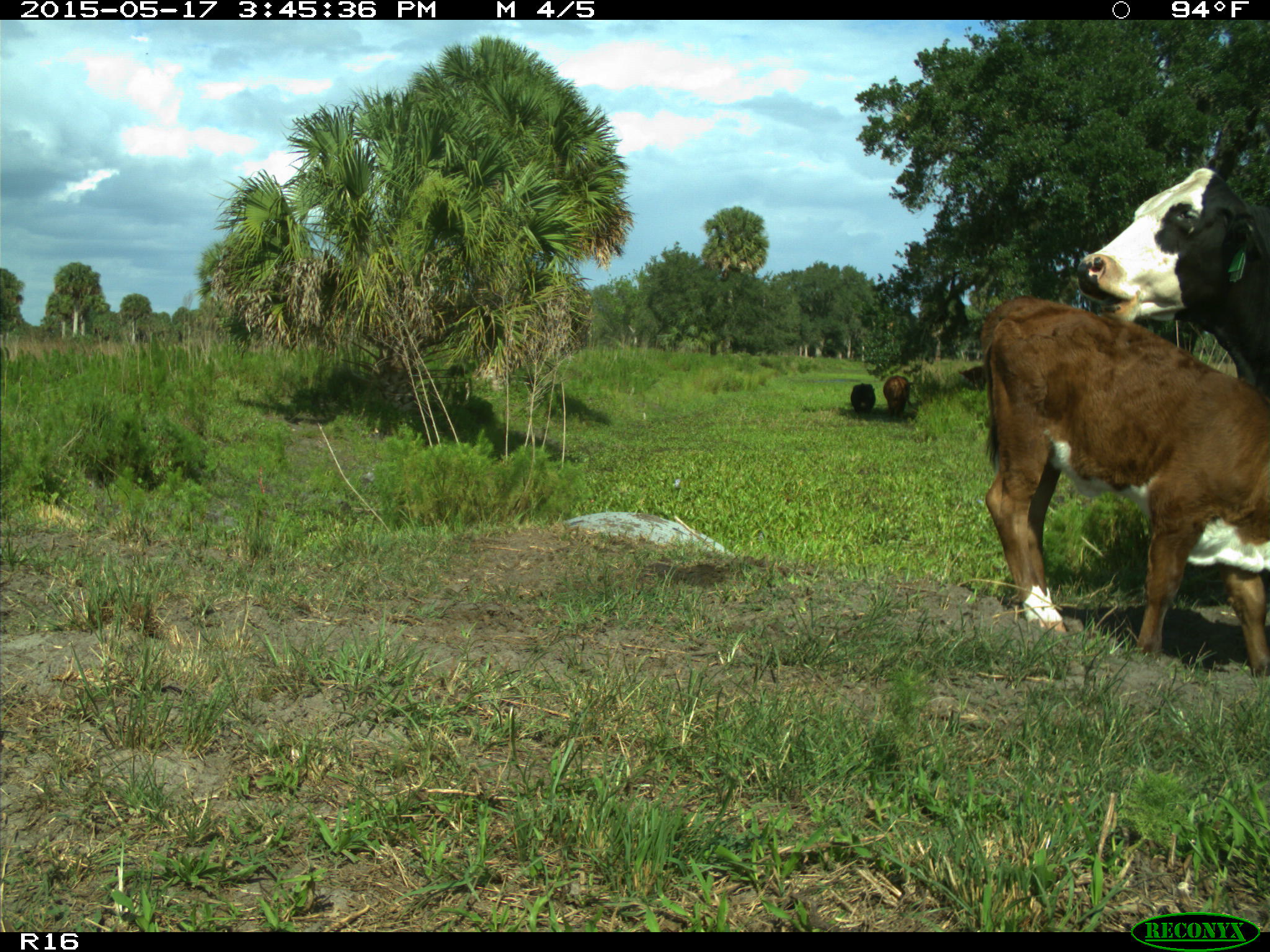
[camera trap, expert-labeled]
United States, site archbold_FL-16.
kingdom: Animalia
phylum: Chordata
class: Mammalia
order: Artiodactyla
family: Bovidae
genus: Bos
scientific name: Bos taurus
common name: domestic cow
Bos taurus (domestic cow).